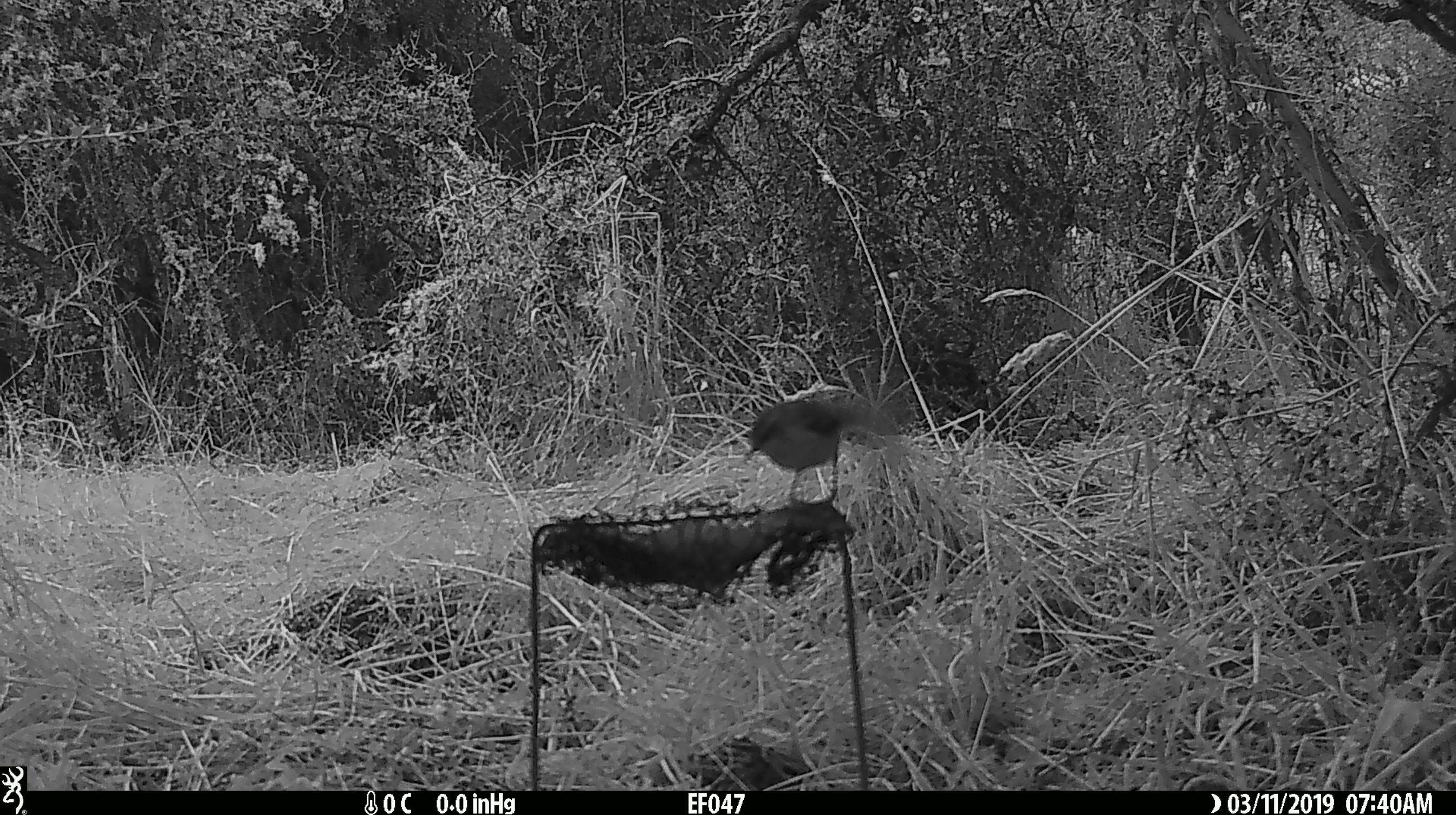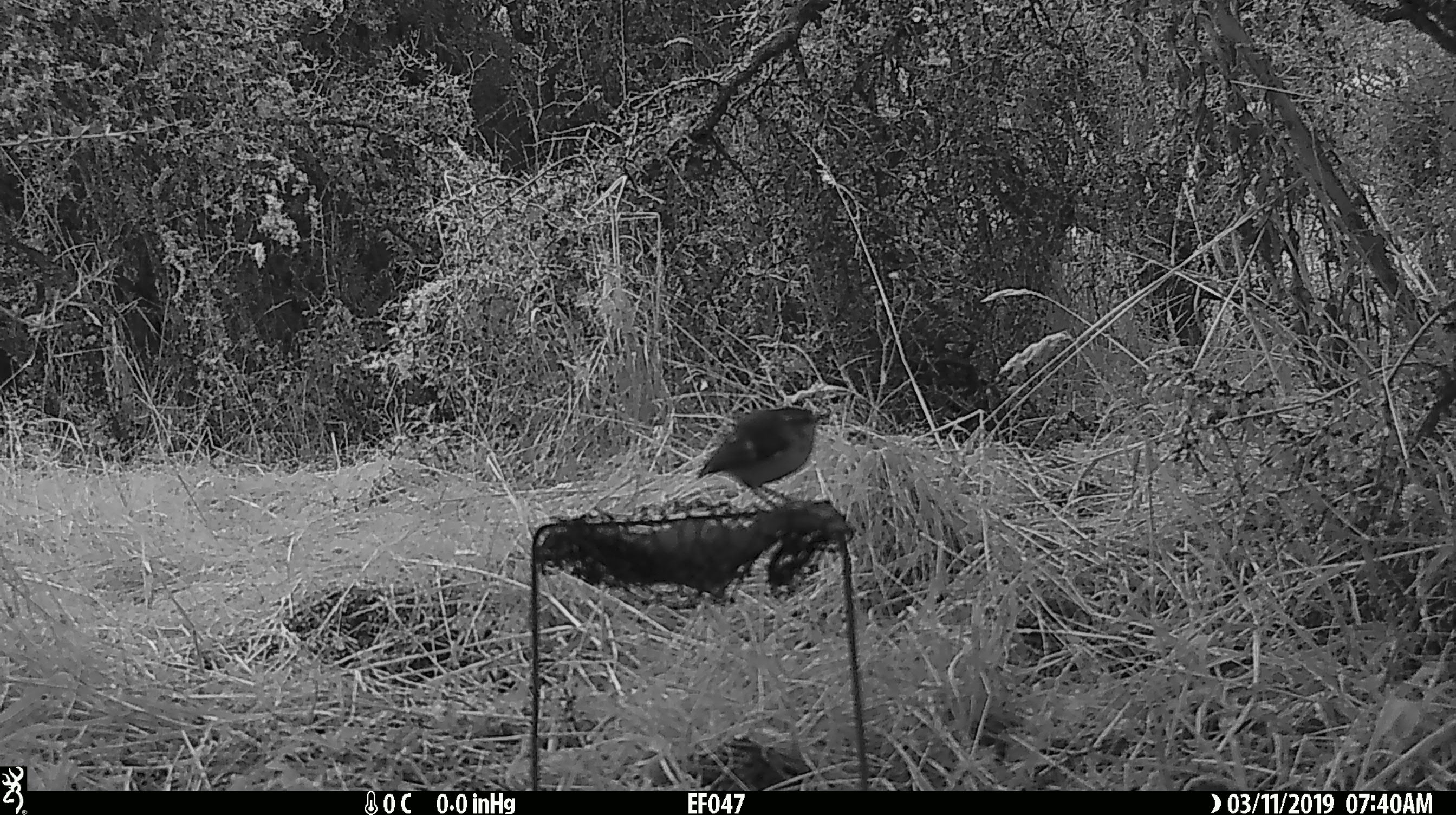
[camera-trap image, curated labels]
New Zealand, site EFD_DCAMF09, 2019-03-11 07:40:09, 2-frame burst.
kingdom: Animalia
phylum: Chordata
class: Aves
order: Passeriformes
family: Acanthisittidae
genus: Acanthisitta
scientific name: Acanthisitta chloris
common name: rifleman